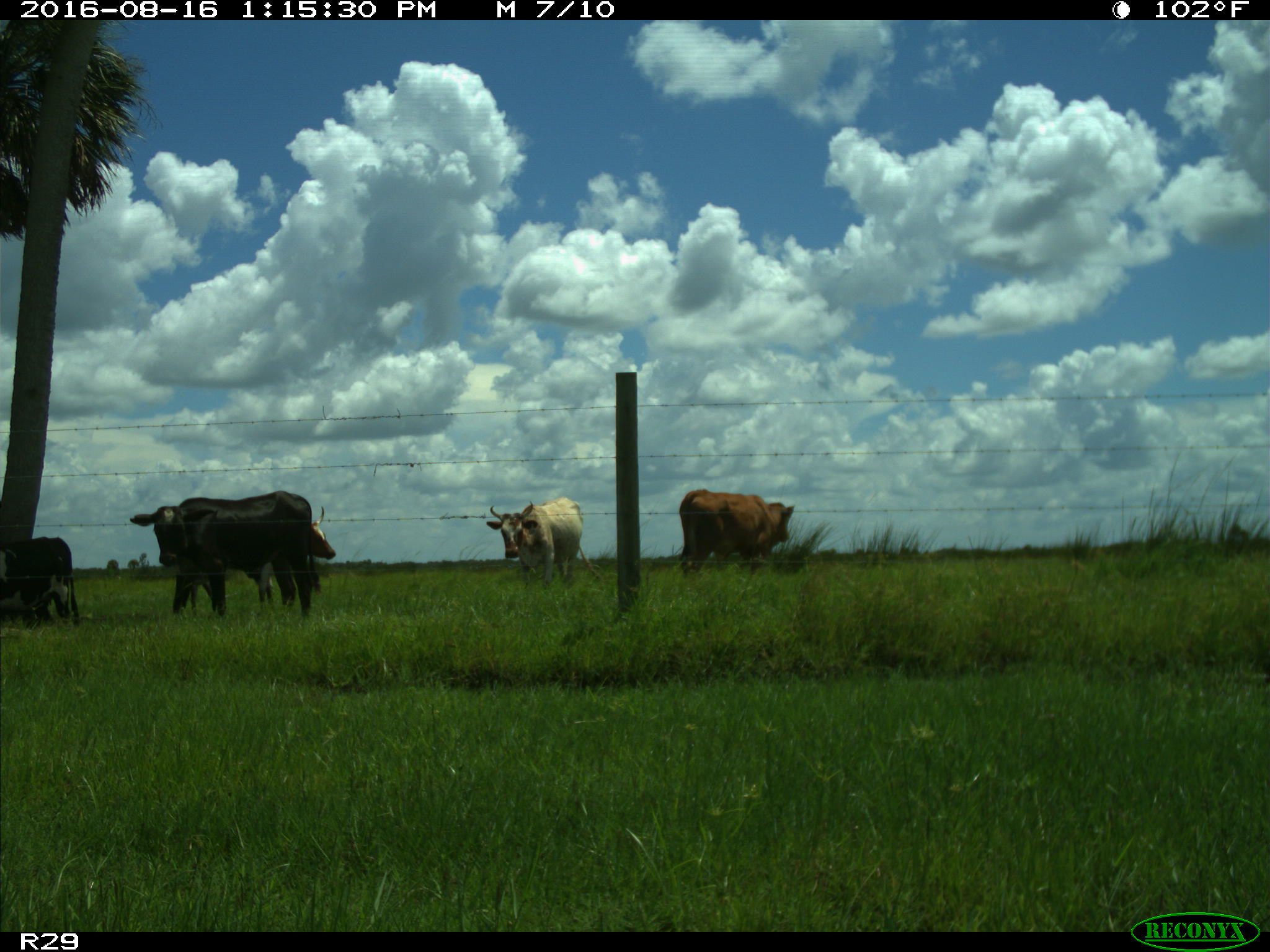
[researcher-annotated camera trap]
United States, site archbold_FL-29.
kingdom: Animalia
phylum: Chordata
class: Mammalia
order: Artiodactyla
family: Bovidae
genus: Bos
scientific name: Bos taurus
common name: domestic cow